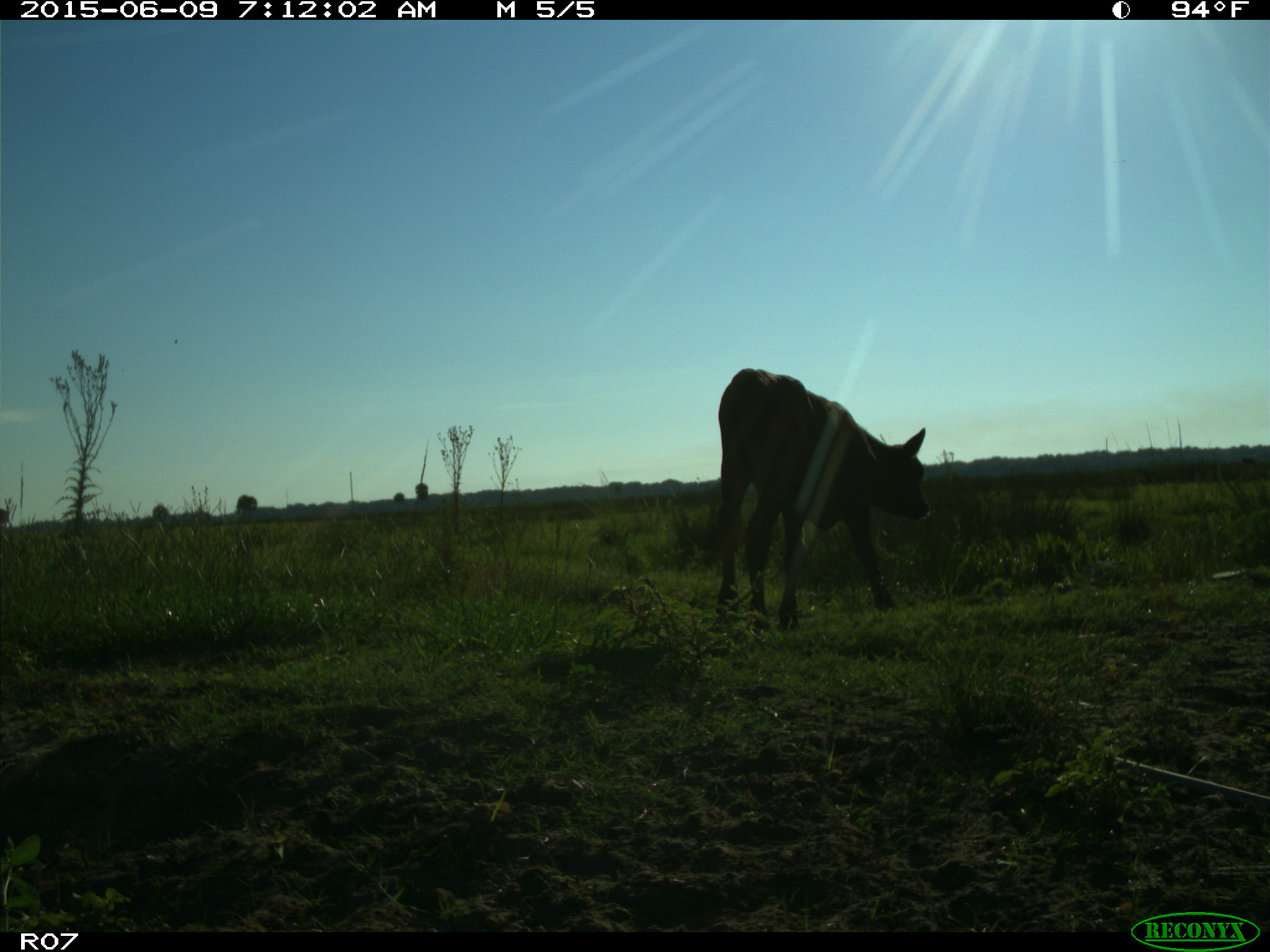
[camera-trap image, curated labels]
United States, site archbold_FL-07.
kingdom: Animalia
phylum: Chordata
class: Mammalia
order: Artiodactyla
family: Bovidae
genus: Bos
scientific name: Bos taurus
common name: domestic cow